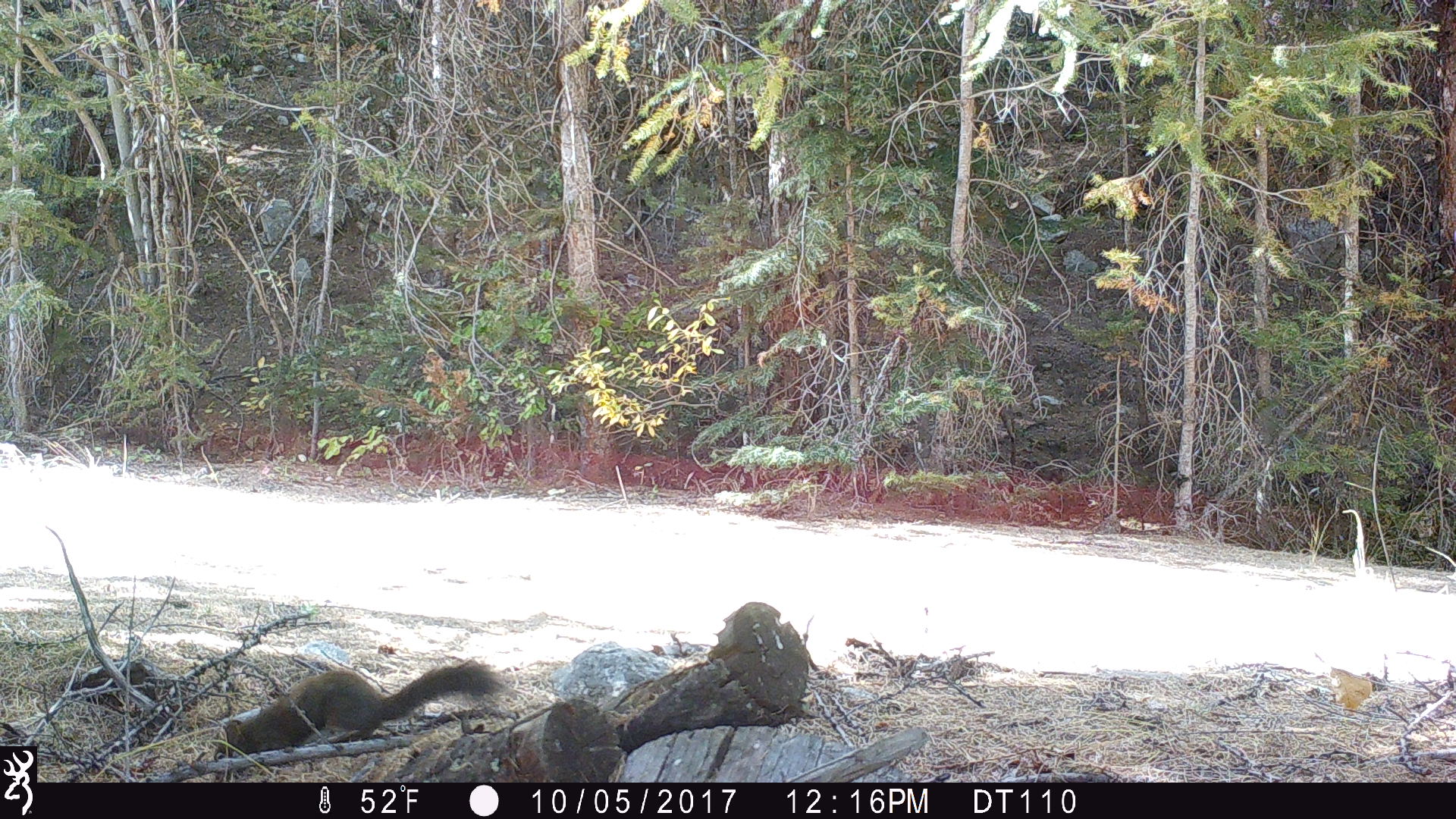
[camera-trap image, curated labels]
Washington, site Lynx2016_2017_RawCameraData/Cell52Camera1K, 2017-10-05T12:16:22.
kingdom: Animalia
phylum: Chordata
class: Mammalia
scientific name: Mammalia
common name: small mammal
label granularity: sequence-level